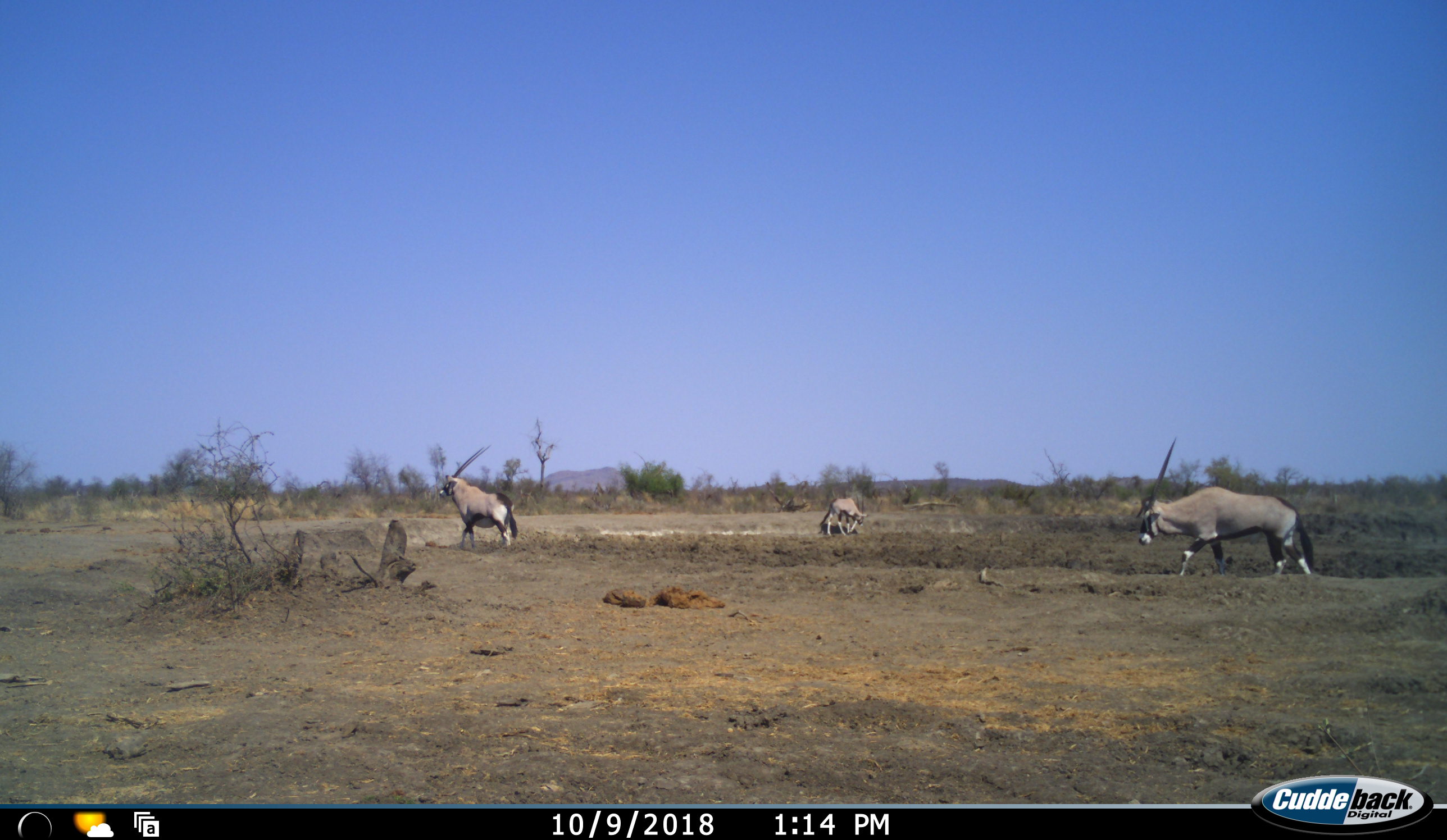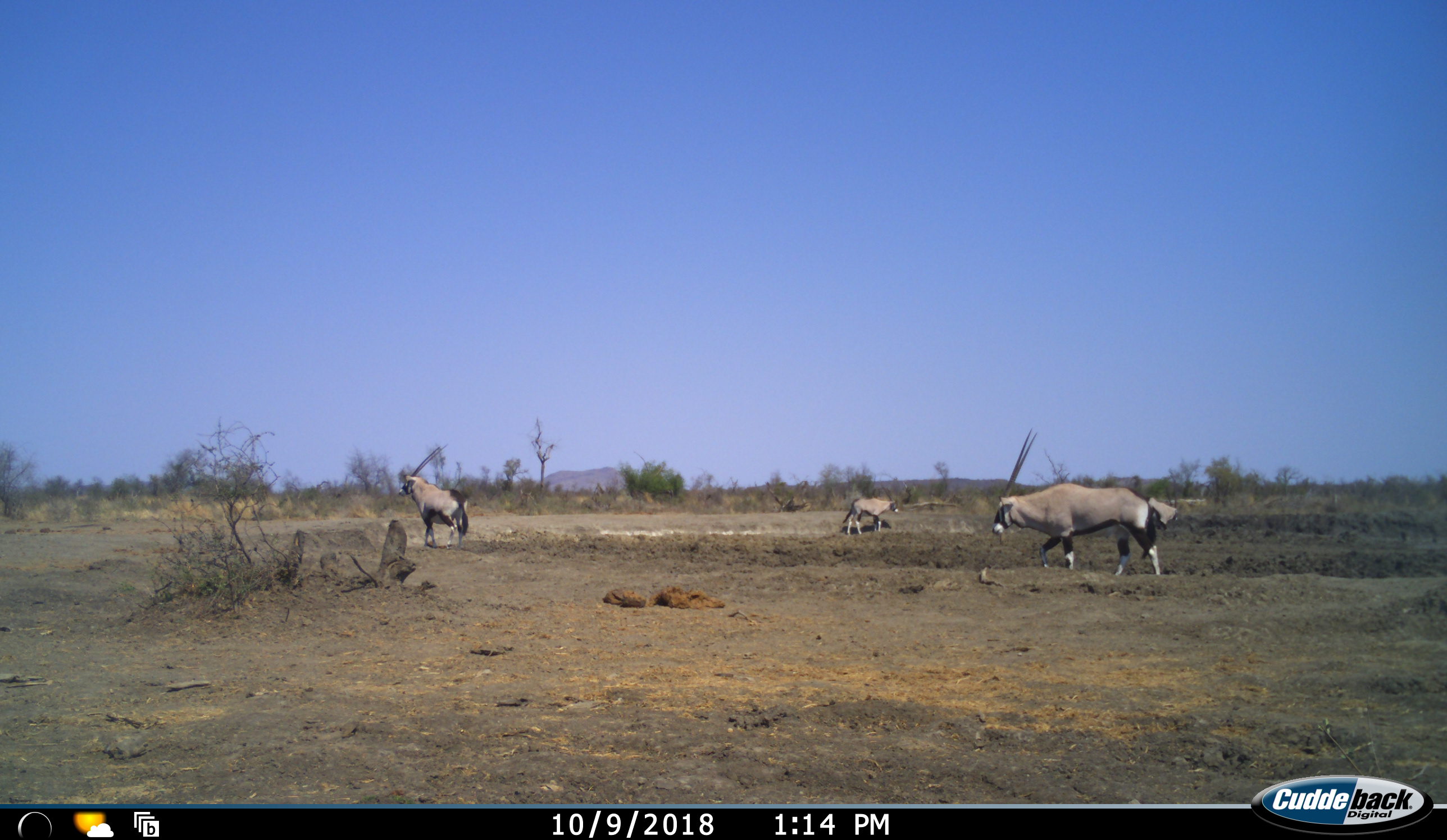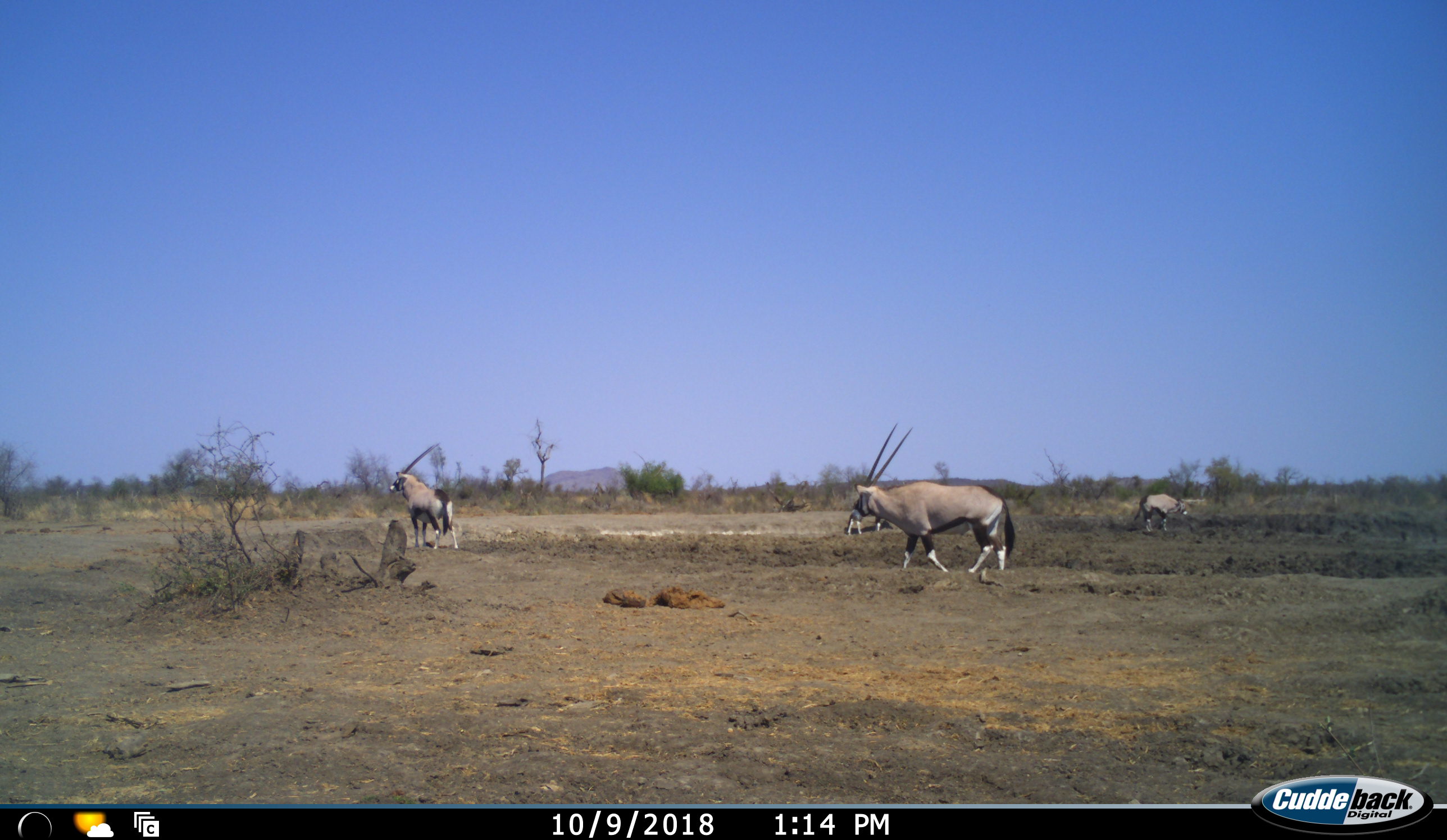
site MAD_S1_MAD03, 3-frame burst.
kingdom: Animalia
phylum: Chordata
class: Mammalia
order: Artiodactyla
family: Bovidae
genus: Oryx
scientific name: Oryx gazella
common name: gemsbok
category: oryx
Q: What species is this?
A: Oryx (gemsbok) (Oryx gazella).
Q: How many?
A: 3.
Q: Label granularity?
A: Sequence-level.